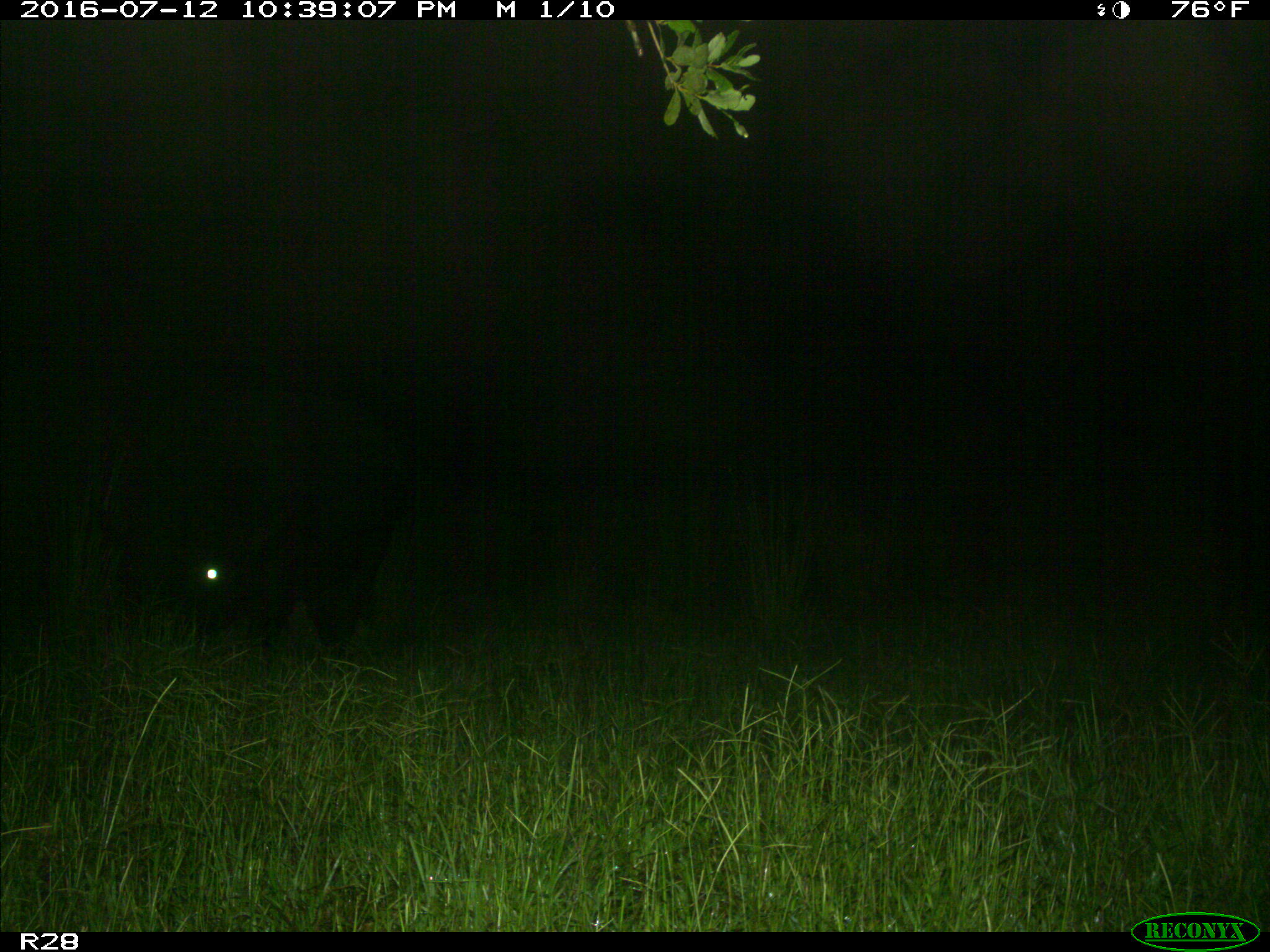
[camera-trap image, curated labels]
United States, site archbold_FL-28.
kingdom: Animalia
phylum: Chordata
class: Mammalia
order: Artiodactyla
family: Bovidae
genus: Bos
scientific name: Bos taurus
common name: domestic cow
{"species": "Bos taurus (domestic cow)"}